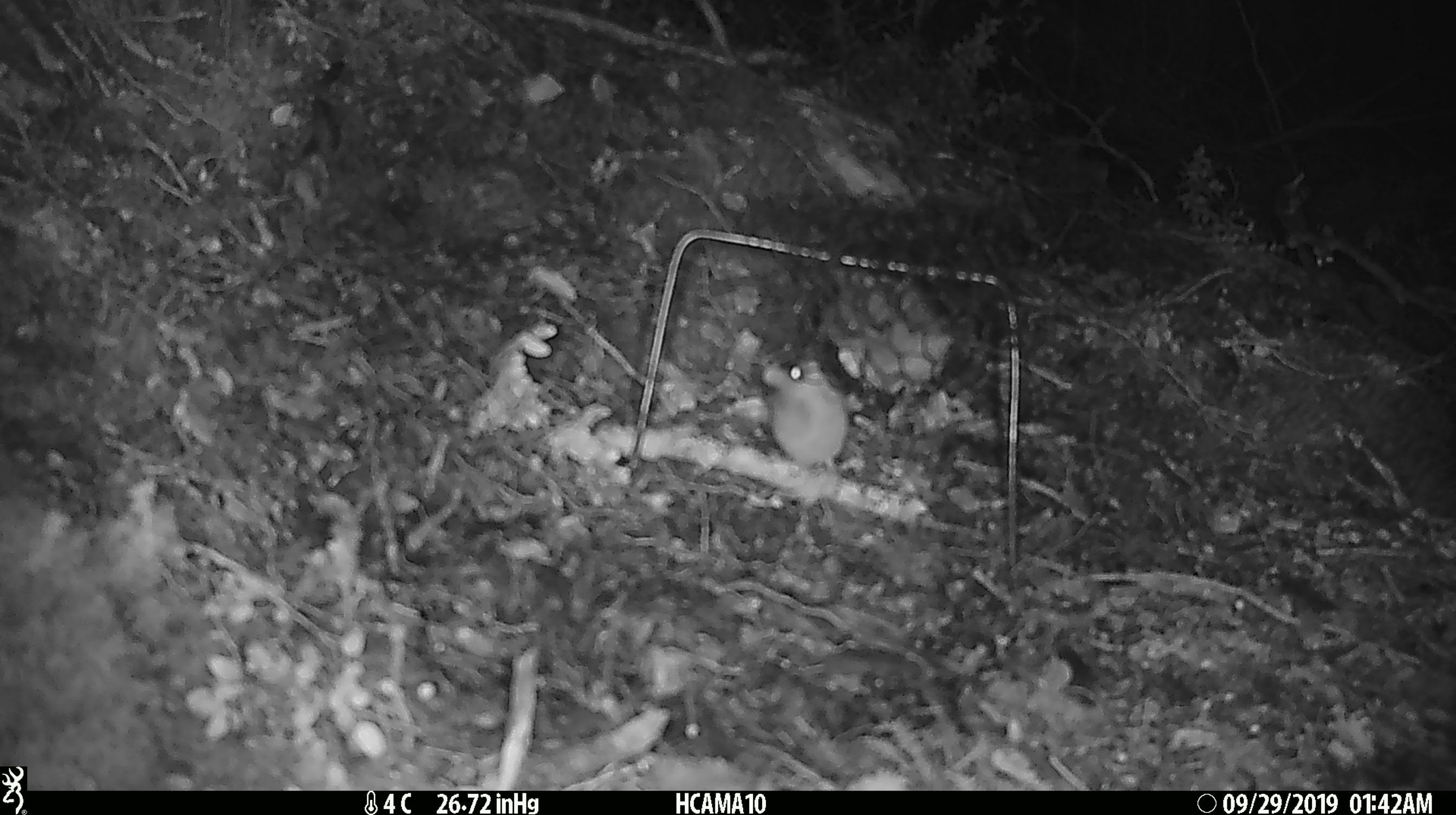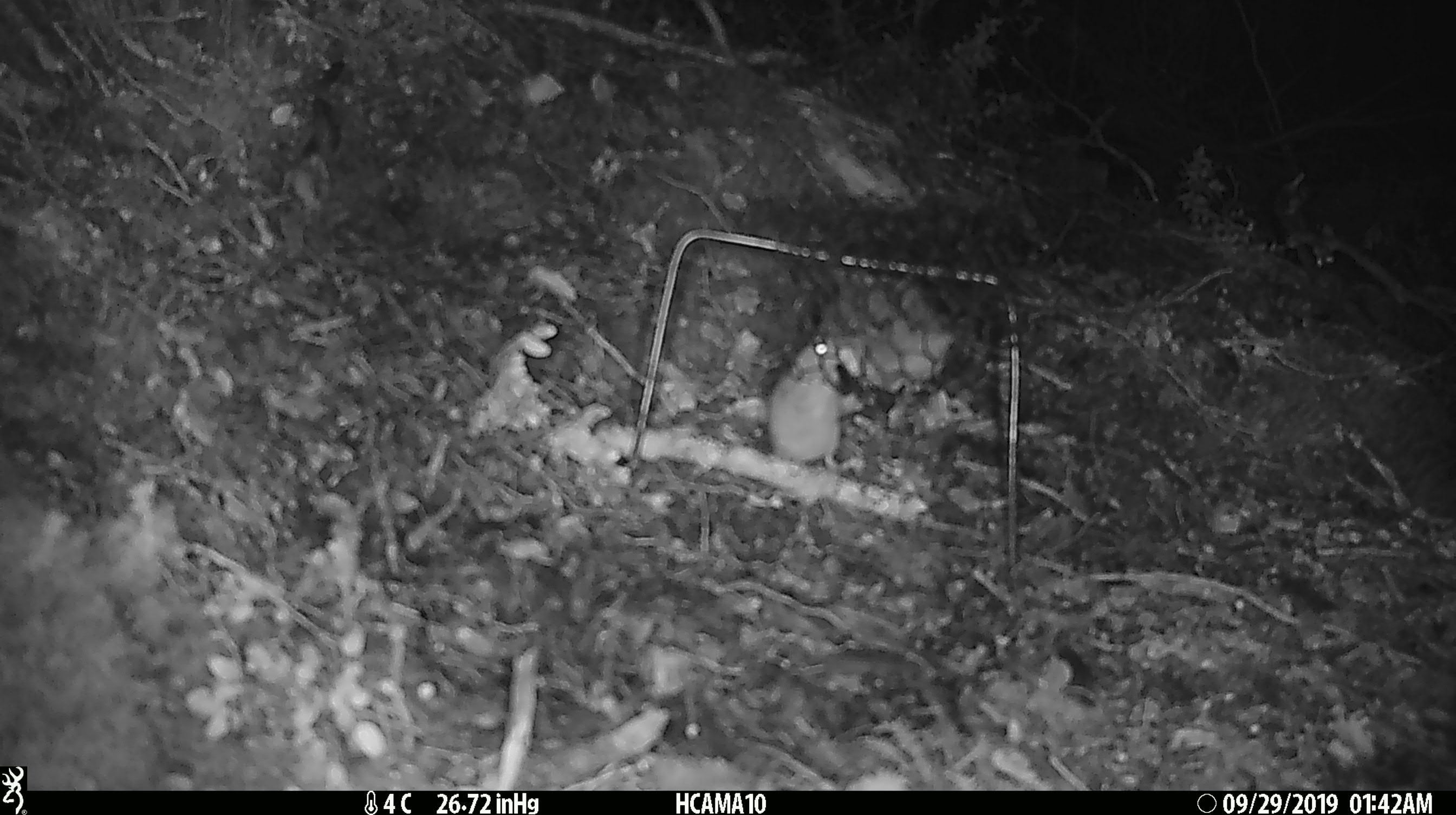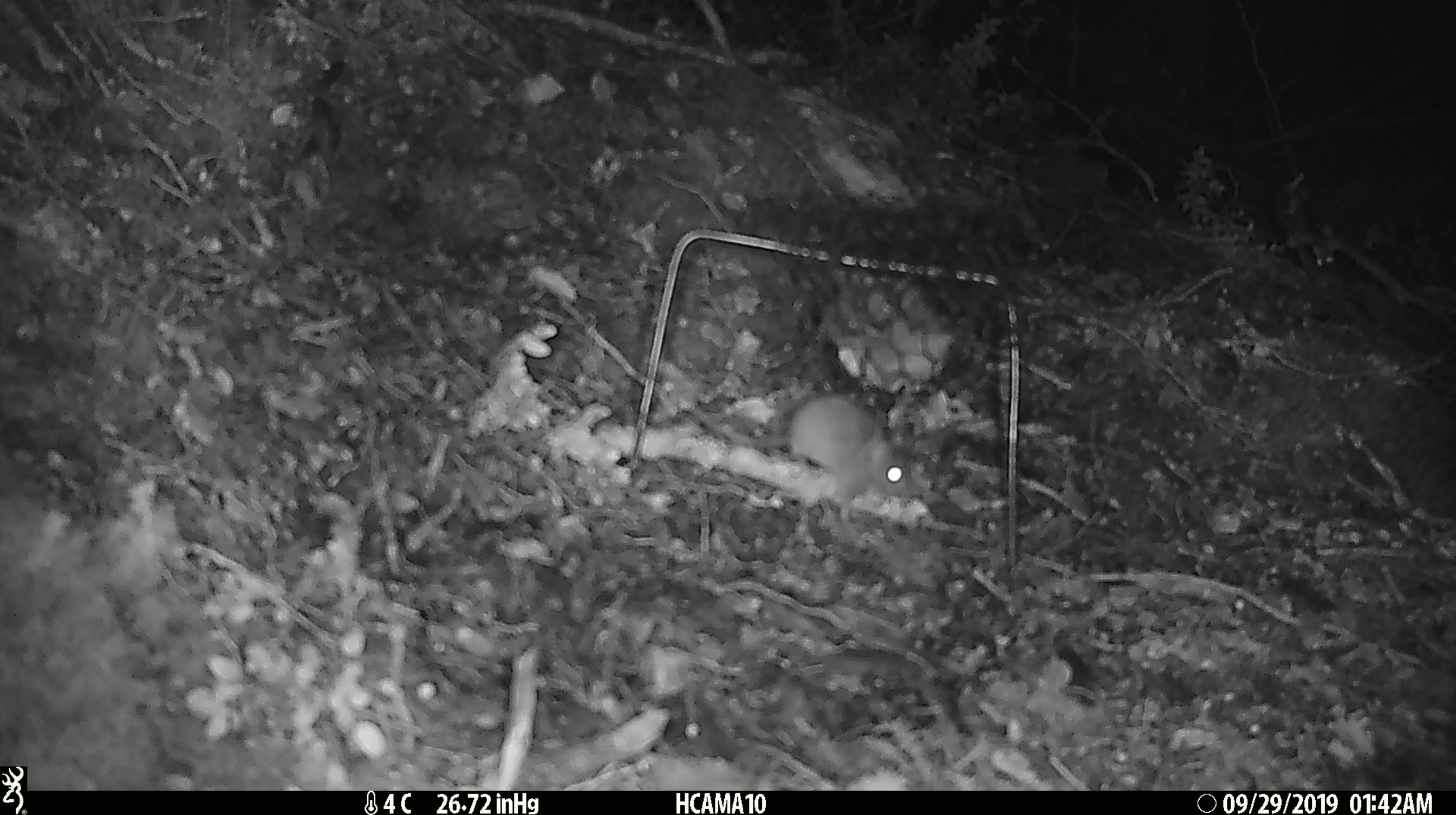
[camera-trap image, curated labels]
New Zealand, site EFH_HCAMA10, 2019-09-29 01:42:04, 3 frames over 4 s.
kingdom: Animalia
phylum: Chordata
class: Mammalia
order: Rodentia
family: Muridae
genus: Mus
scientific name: Mus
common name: mouse